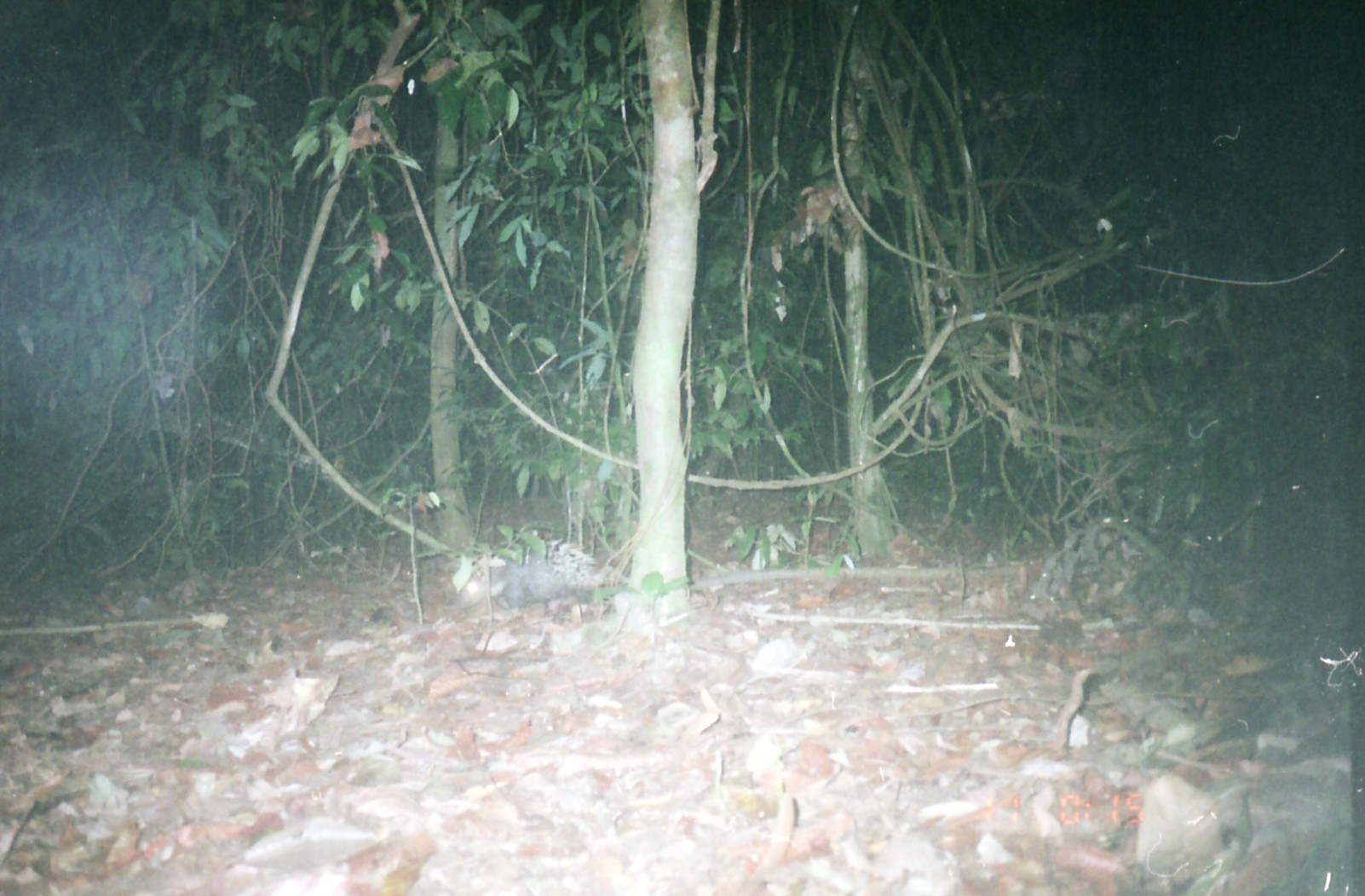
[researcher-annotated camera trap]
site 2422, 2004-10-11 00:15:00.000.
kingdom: Animalia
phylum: Chordata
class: Mammalia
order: Rodentia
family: Hystricidae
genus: Hystrix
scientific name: Hystrix brachyura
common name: east asian porcupine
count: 1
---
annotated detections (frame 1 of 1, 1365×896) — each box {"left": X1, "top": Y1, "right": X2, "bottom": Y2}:
hystrix brachyura: {"left": 460, "top": 536, "right": 629, "bottom": 621}